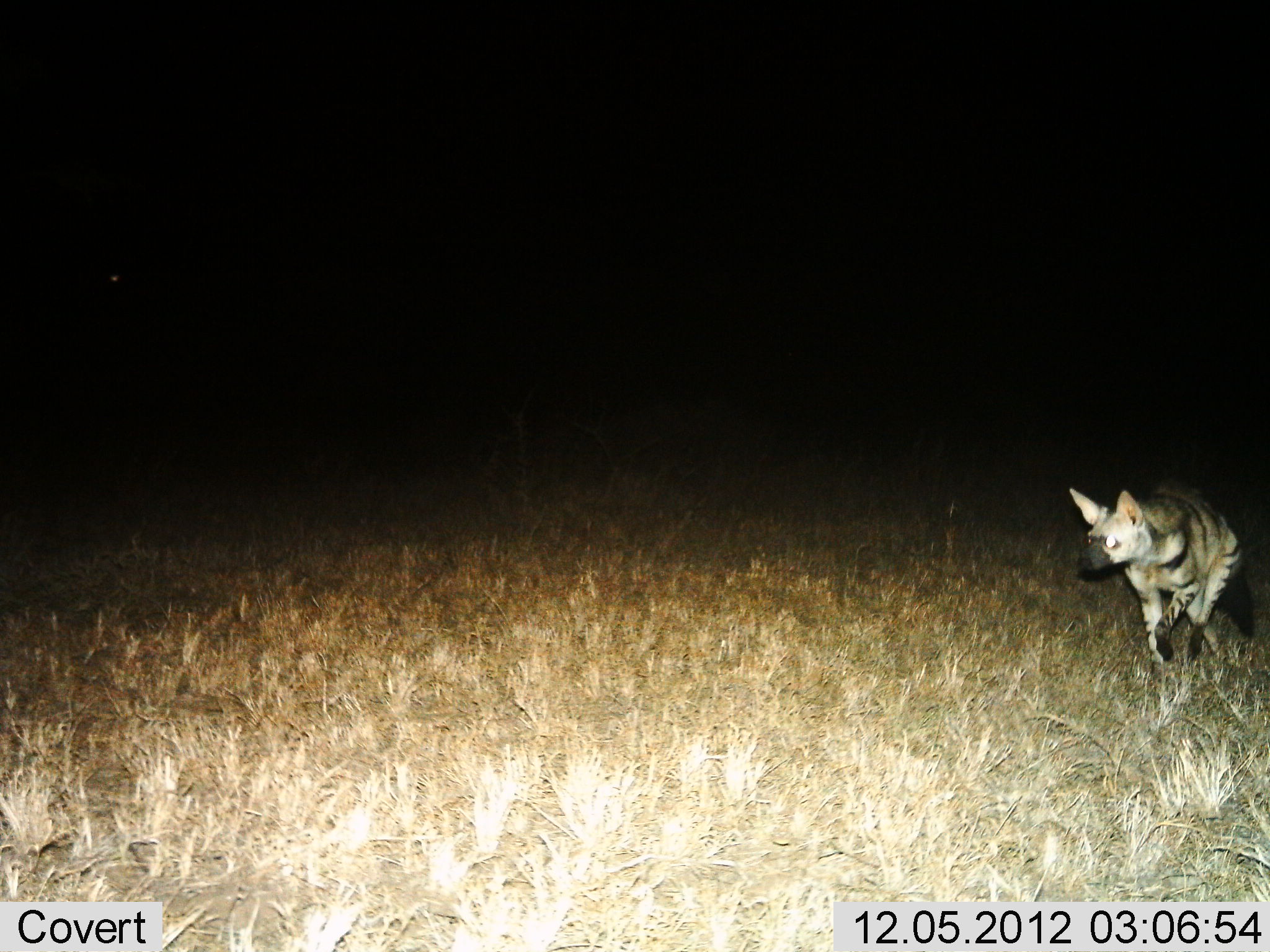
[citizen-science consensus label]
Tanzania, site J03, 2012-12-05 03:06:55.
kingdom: Animalia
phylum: Chordata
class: Mammalia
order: Carnivora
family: Hyaenidae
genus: Hyaena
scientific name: Hyaena hyaena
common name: striped hyena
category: hyenastriped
Hyenastriped (striped hyena) (Hyaena hyaena), count 1. Behavior (volunteer vote fractions): standing 21%, resting 0%, moving 83%, interacting 0%. Young present (vote fraction): 0%. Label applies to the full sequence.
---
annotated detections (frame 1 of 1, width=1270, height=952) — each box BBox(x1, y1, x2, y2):
animal: BBox(1070, 479, 1255, 665)